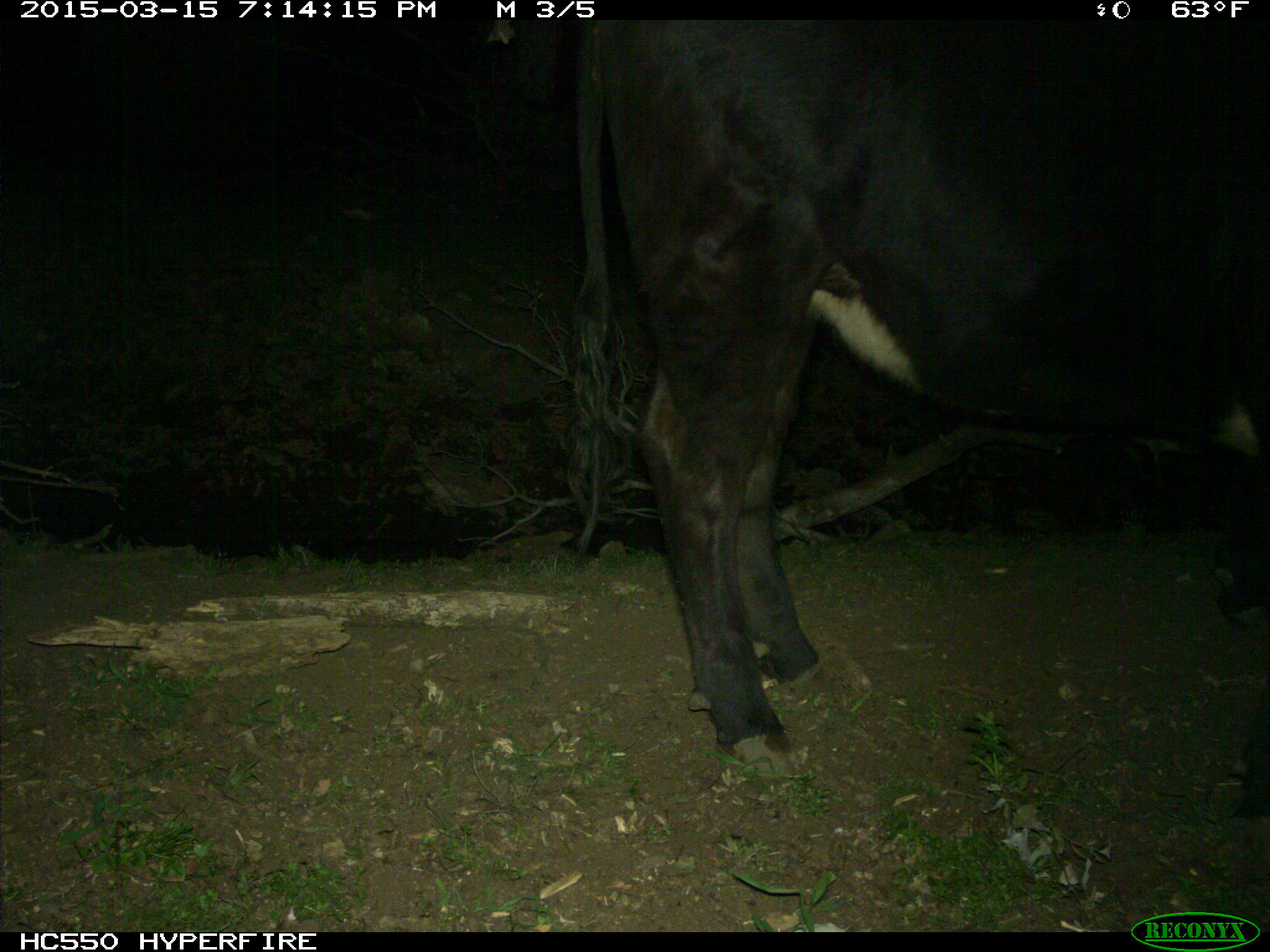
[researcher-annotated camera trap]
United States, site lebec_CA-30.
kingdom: Animalia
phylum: Chordata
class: Mammalia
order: Artiodactyla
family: Bovidae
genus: Bos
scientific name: Bos taurus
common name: domestic cow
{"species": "Bos taurus (domestic cow)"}